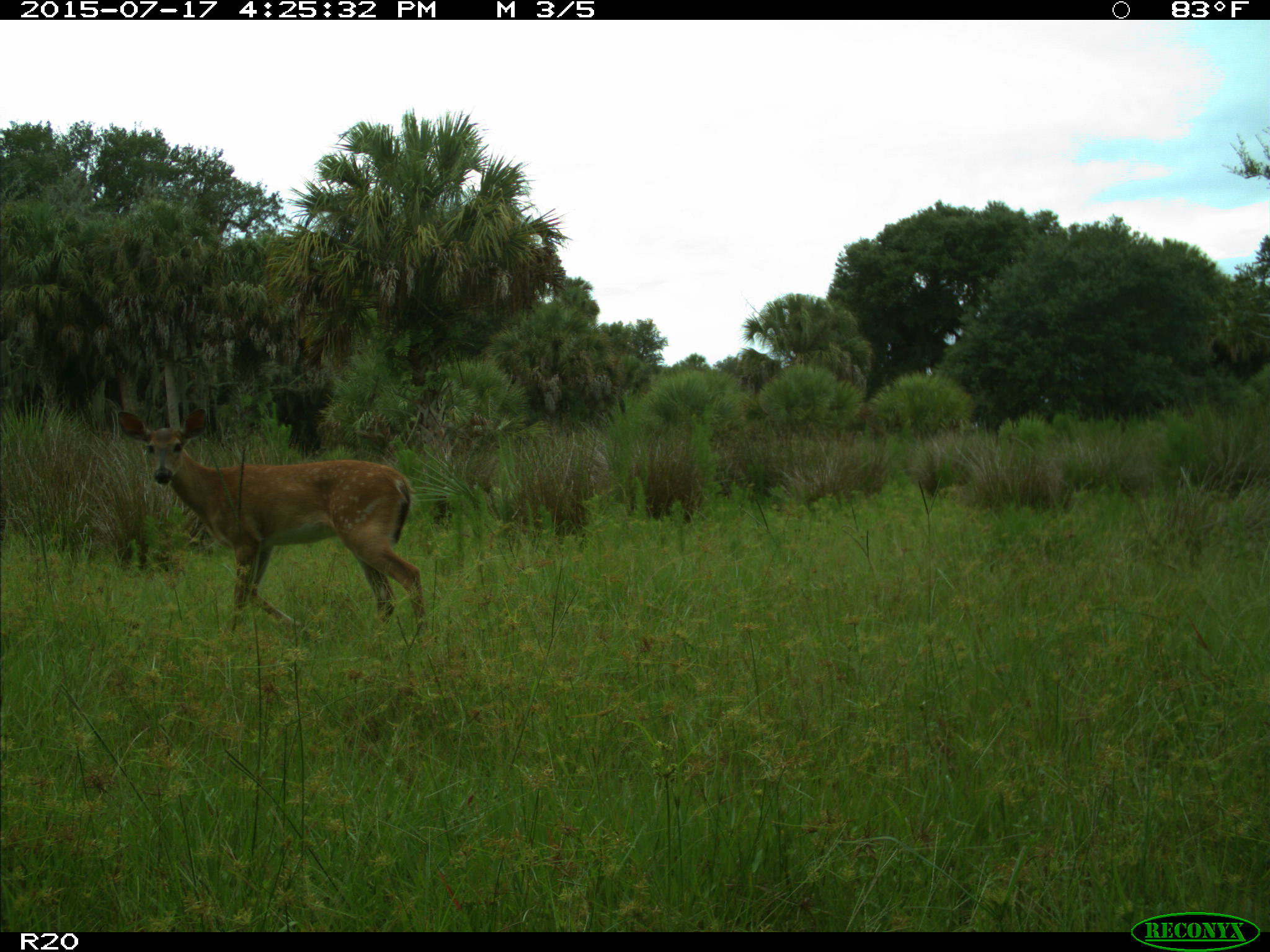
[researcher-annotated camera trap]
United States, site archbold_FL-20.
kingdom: Animalia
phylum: Chordata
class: Mammalia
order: Artiodactyla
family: Cervidae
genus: Odocoileus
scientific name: Odocoileus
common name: deer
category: unidentified deer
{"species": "unidentified deer (deer) (Odocoileus)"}